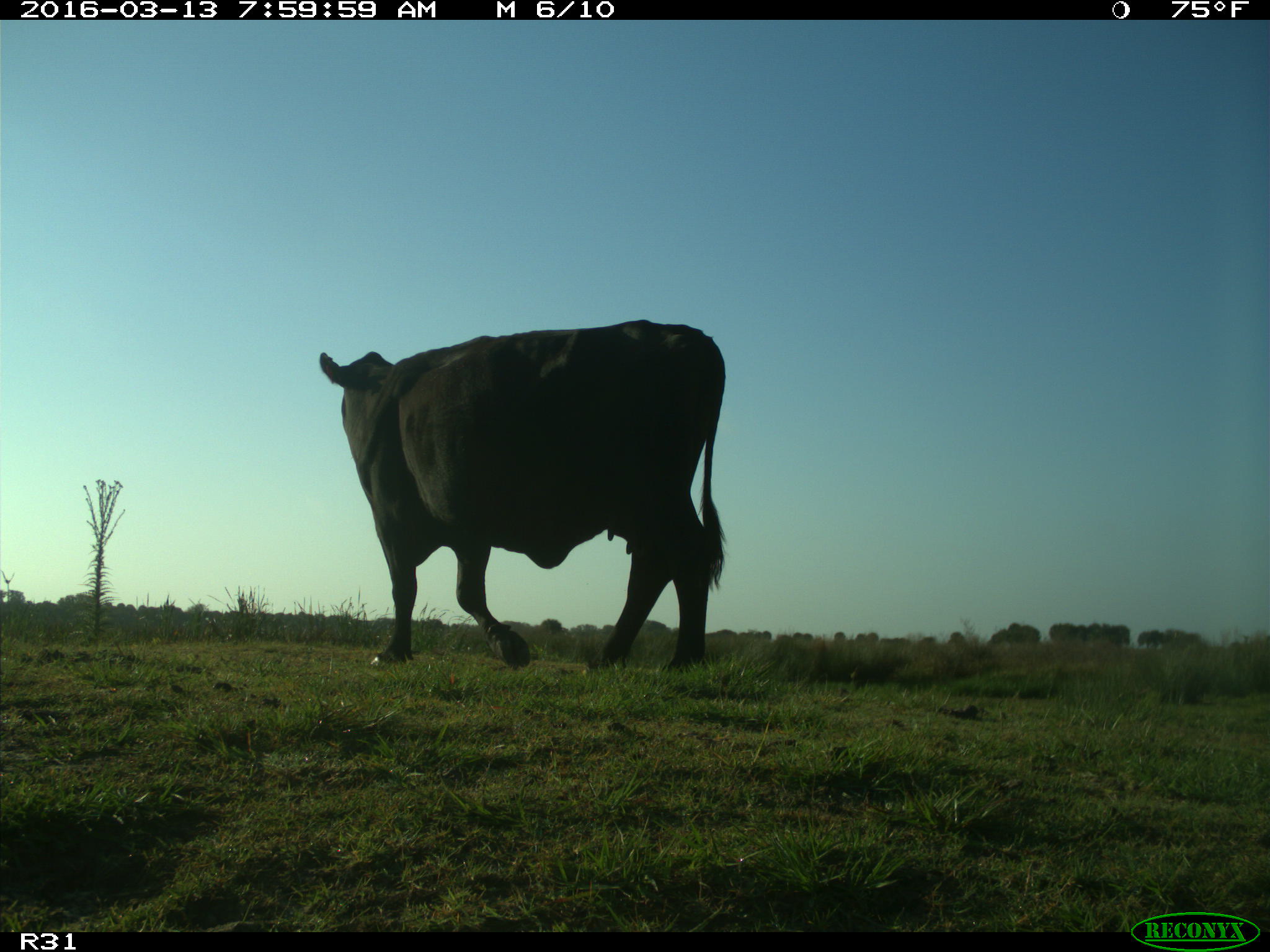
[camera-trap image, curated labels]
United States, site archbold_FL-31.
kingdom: Animalia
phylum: Chordata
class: Mammalia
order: Artiodactyla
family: Bovidae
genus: Bos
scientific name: Bos taurus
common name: domestic cow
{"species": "Bos taurus (domestic cow)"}